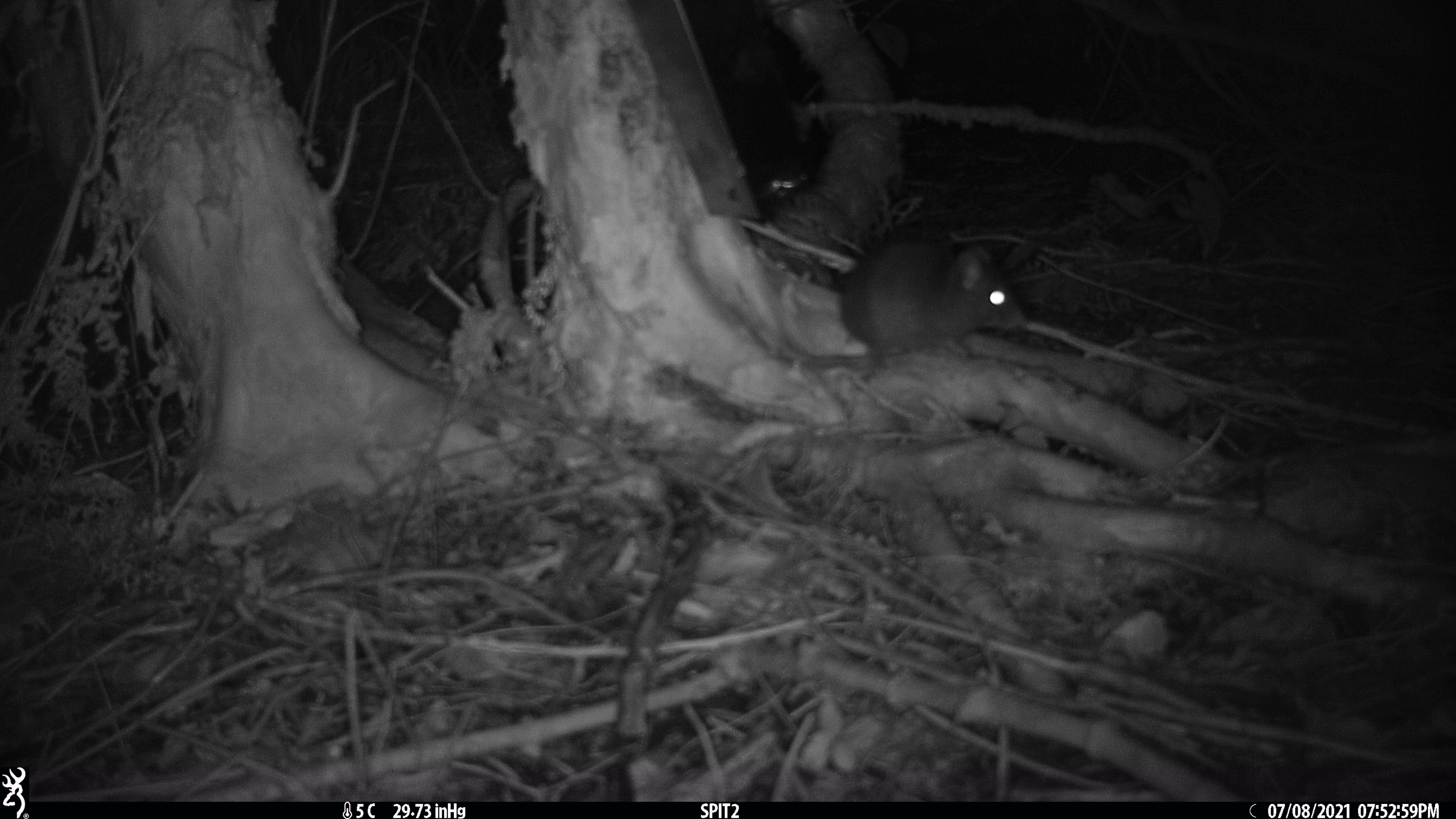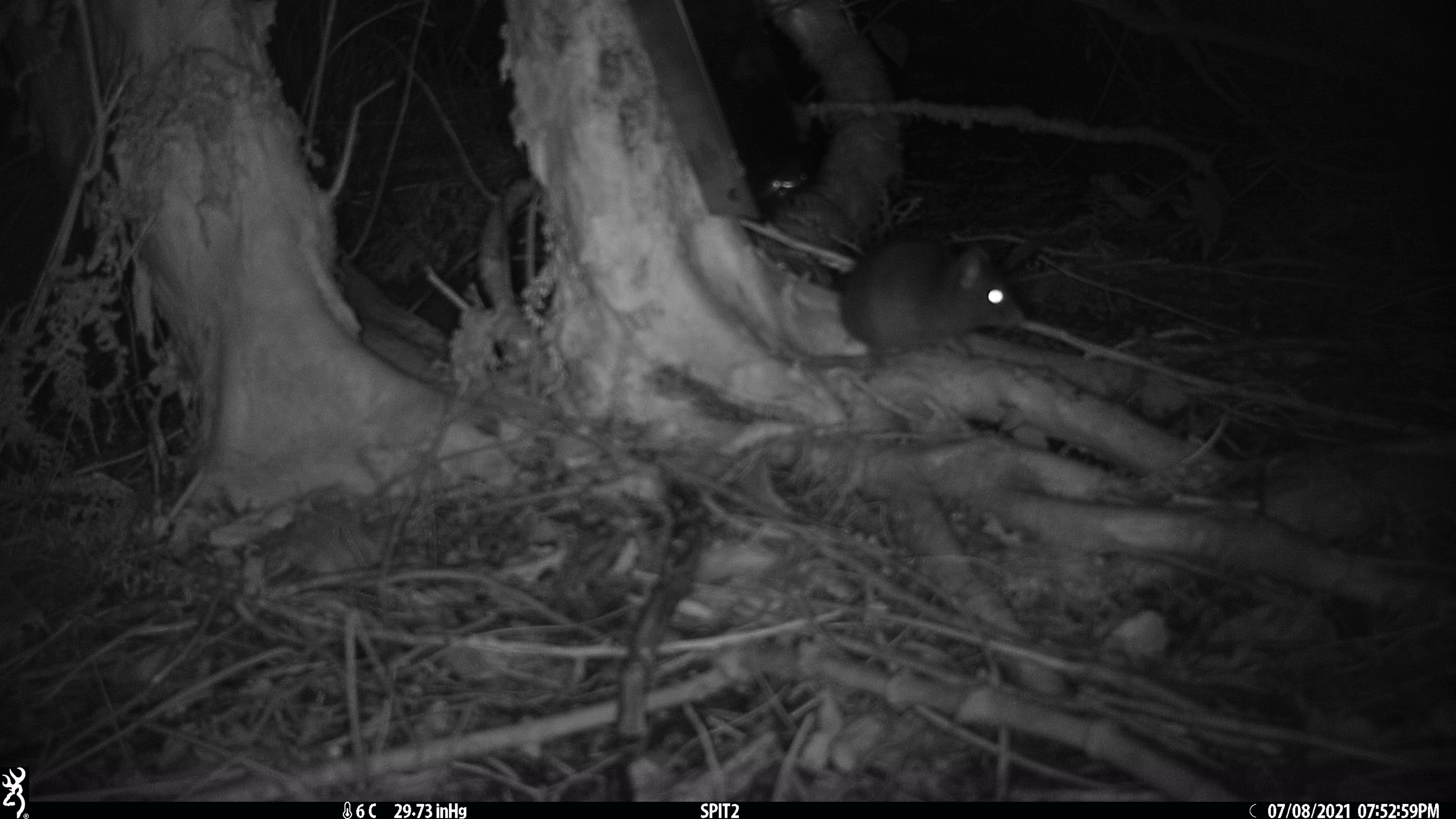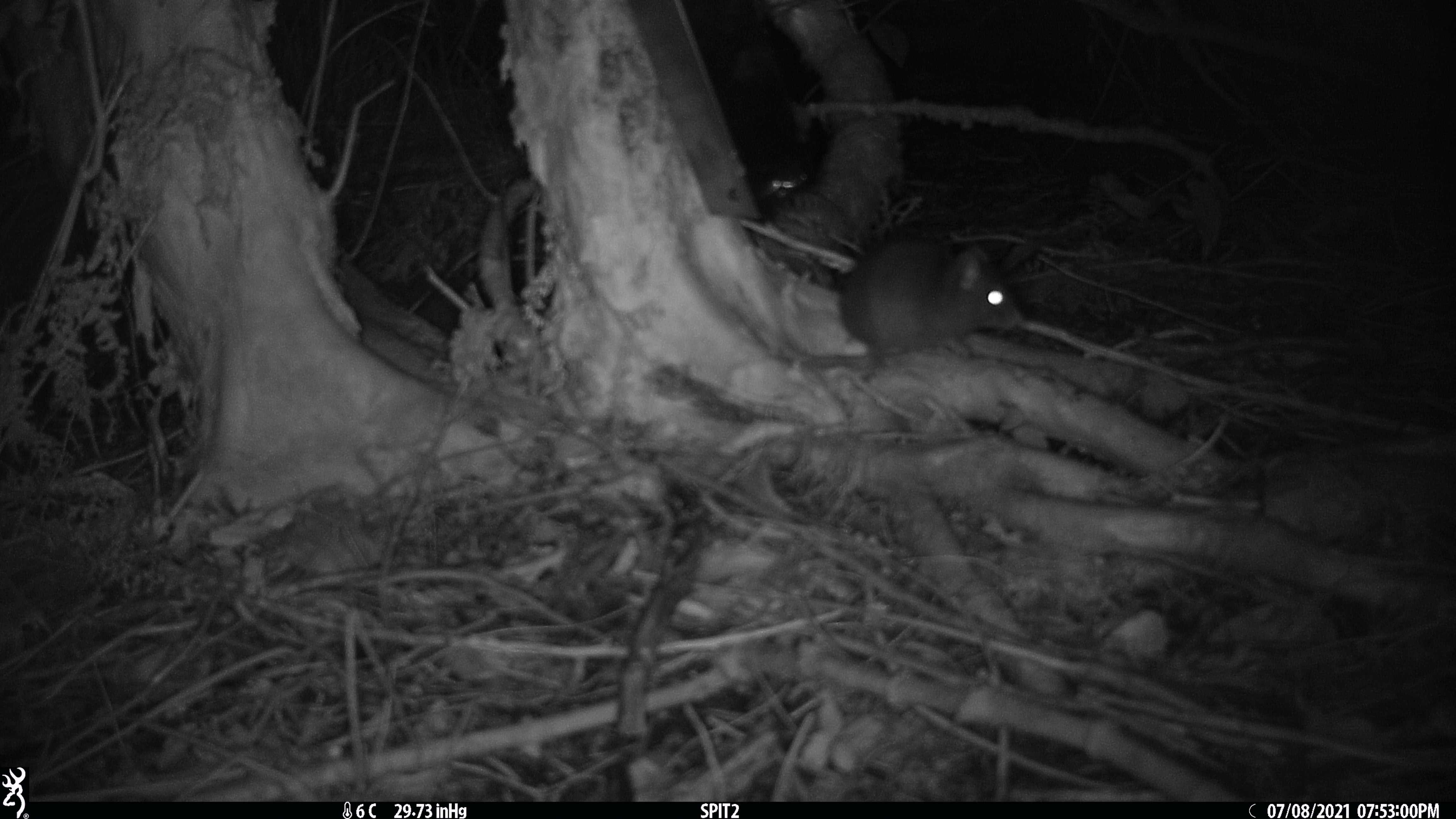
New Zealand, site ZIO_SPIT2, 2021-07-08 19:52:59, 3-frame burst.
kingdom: Animalia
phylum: Chordata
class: Mammalia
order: Rodentia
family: Muridae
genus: Rattus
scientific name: Rattus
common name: rat